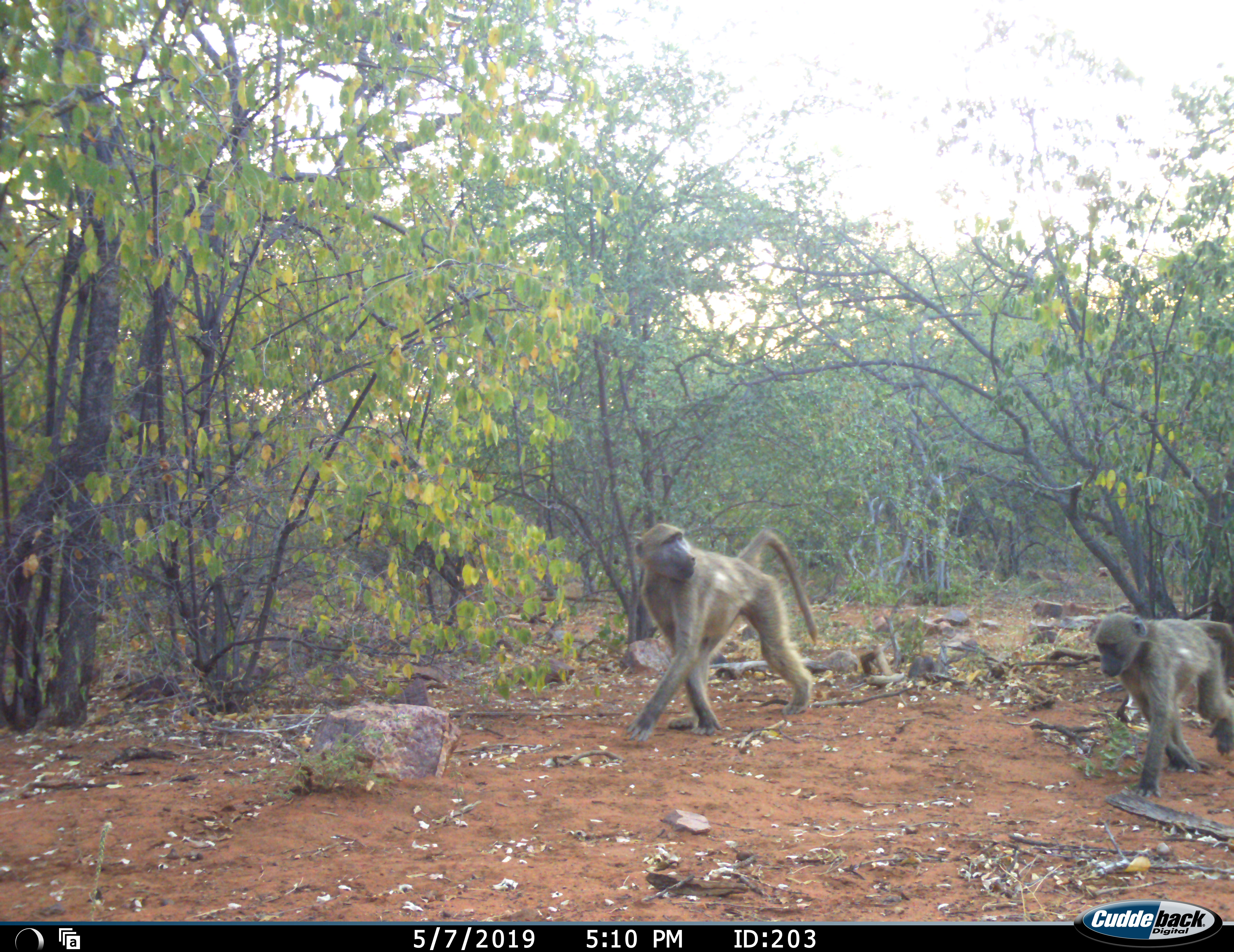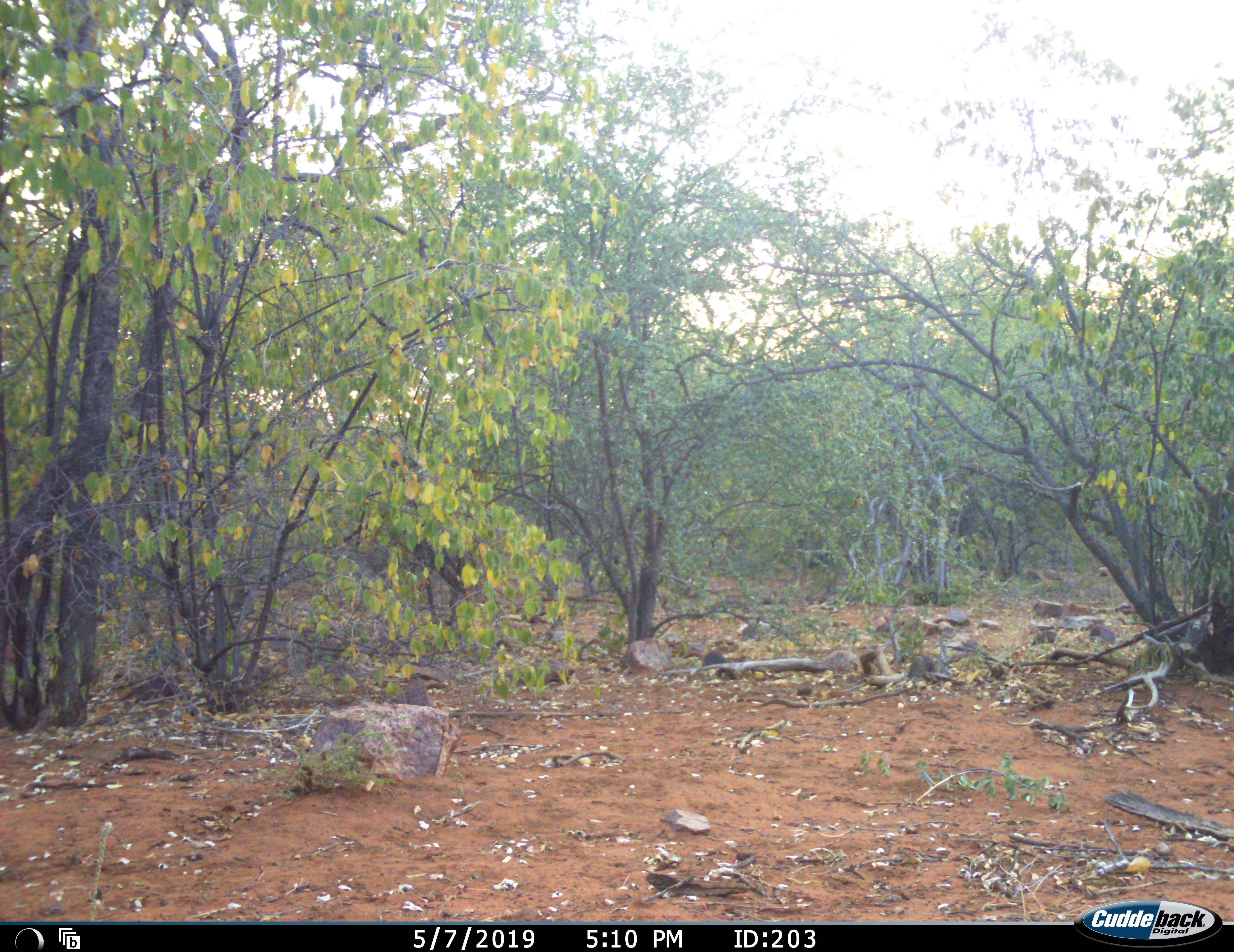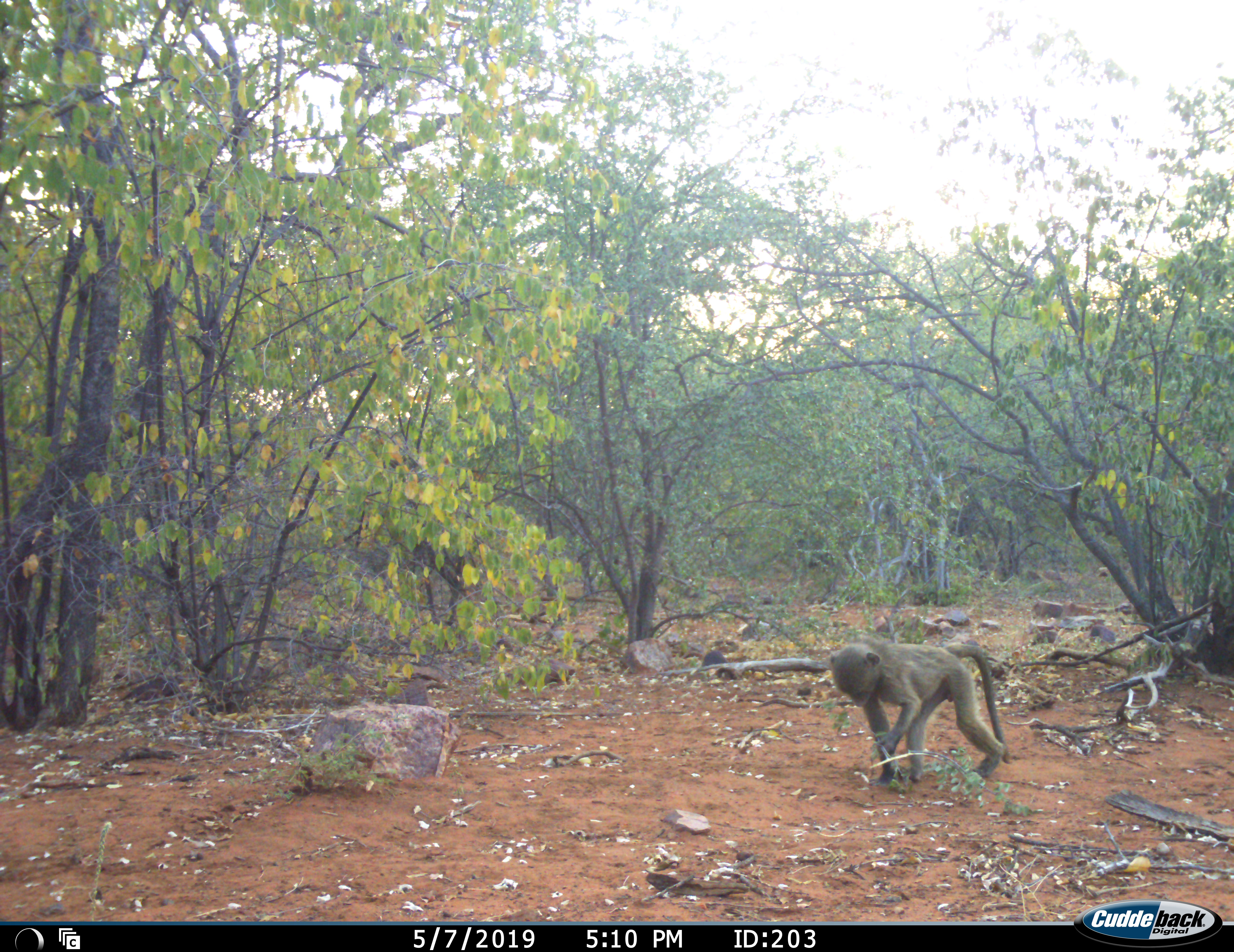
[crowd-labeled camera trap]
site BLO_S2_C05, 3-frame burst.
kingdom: Animalia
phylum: Chordata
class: Mammalia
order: Primates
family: Cercopithecidae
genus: Papio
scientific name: Papio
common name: baboon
Baboon (Papio), count 2. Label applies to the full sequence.